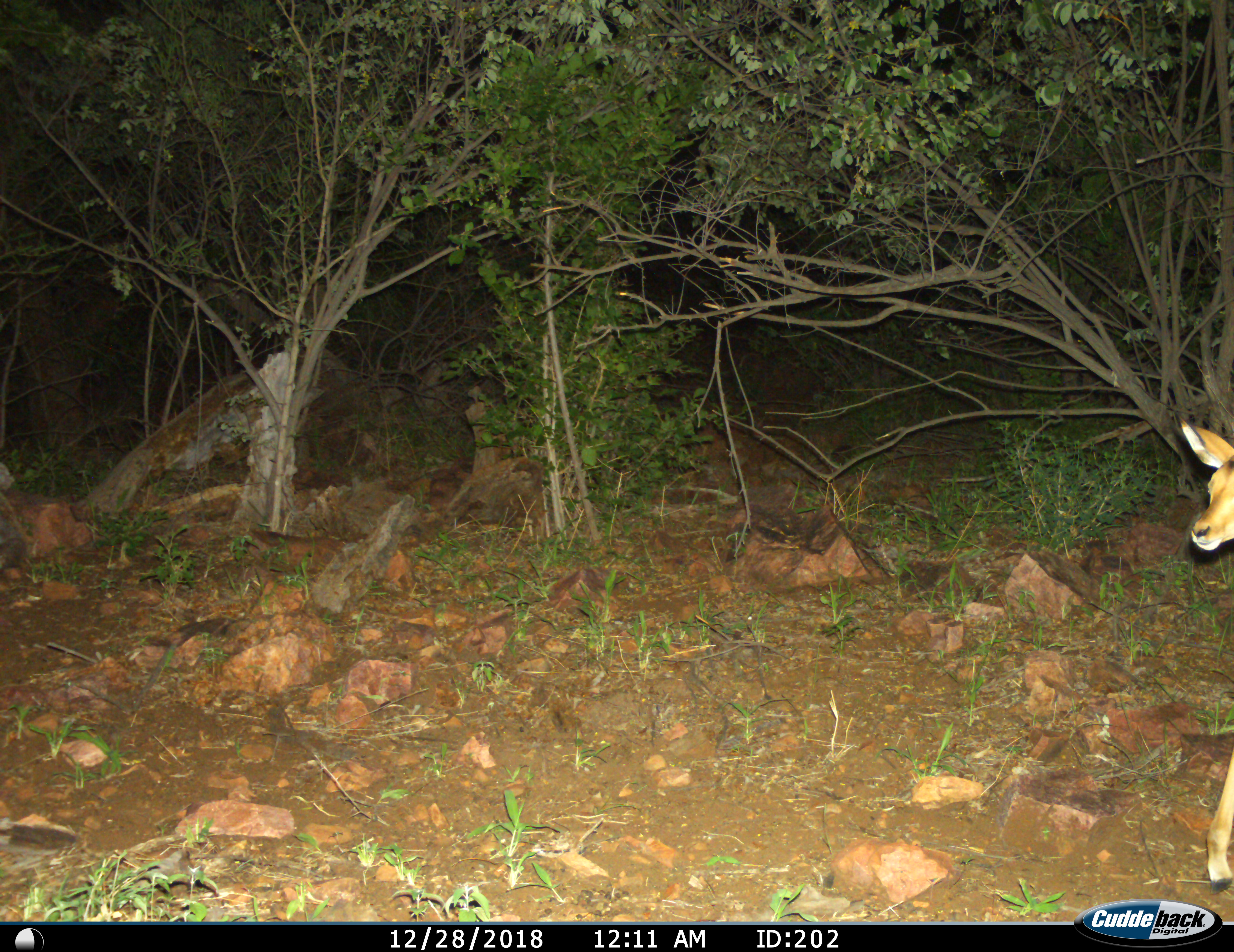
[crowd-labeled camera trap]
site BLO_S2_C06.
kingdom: Animalia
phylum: Chordata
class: Mammalia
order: Artiodactyla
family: Bovidae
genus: Aepyceros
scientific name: Aepyceros melampus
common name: impala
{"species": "impala (Aepyceros melampus)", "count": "1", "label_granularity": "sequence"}